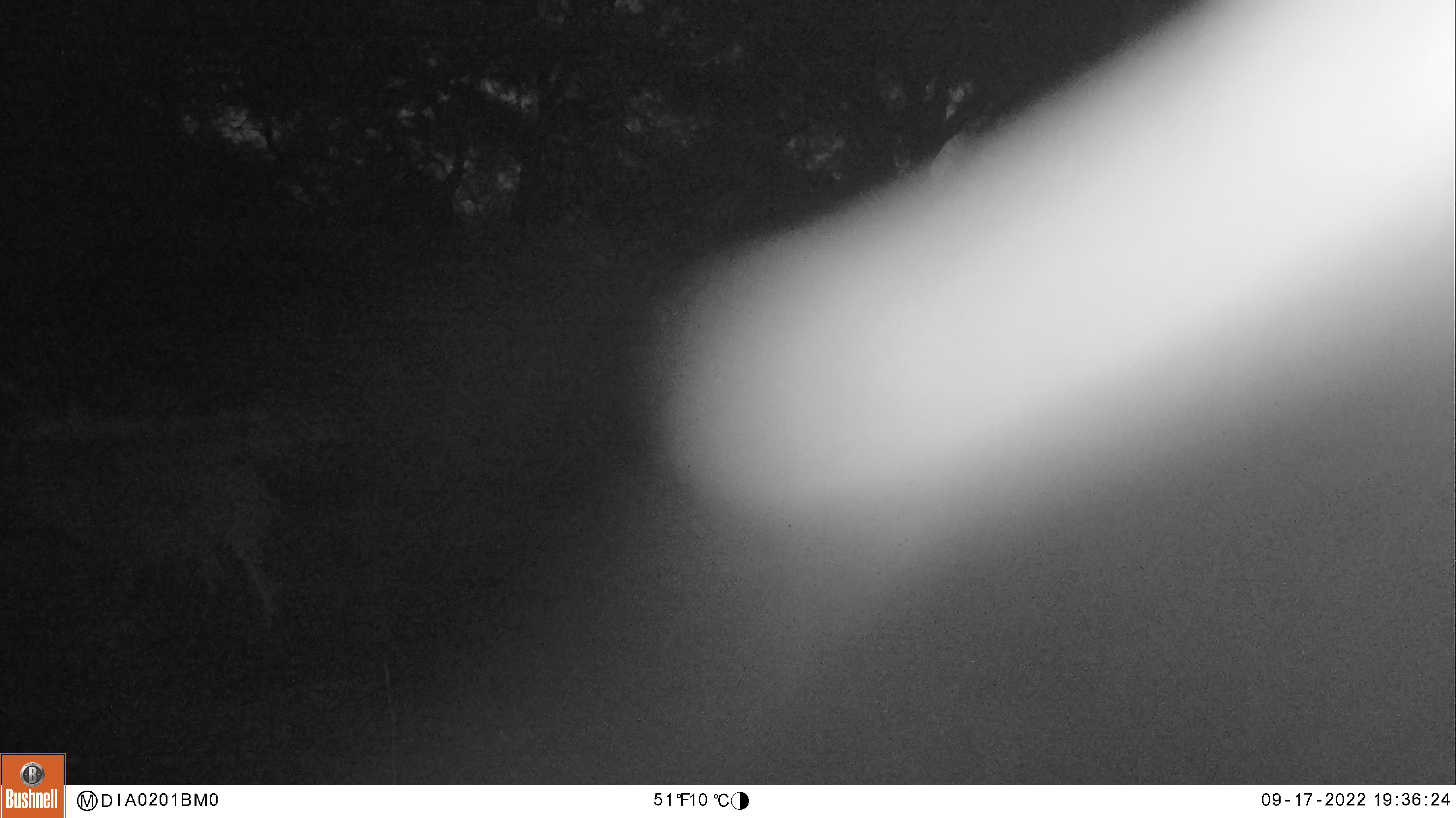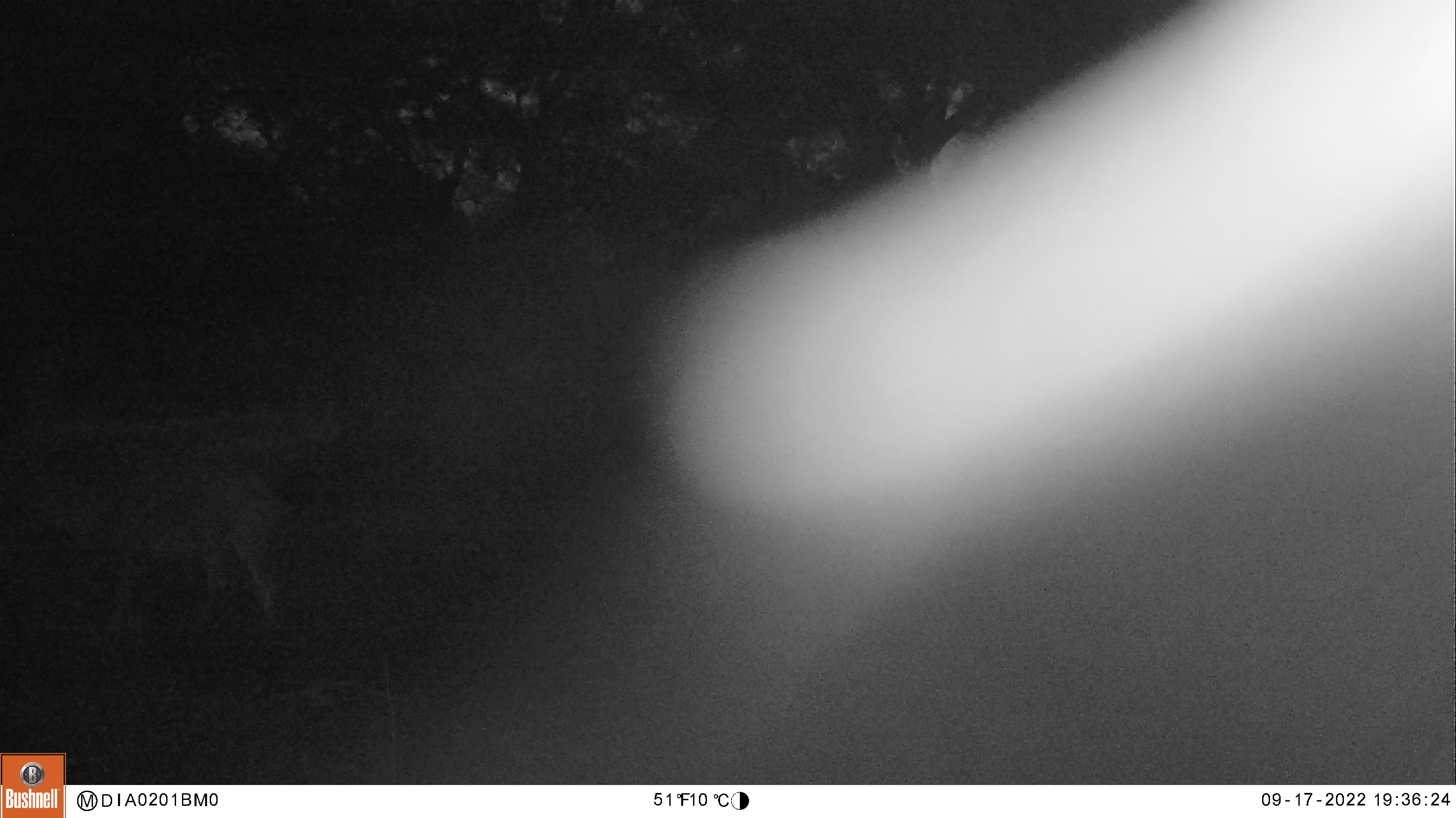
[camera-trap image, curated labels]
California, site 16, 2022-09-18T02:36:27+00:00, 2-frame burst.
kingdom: Animalia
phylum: Chordata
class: Mammalia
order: Artiodactyla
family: Cervidae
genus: Odocoileus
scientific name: Odocoileus hemionus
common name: mule deer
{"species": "mule deer (Odocoileus hemionus)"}